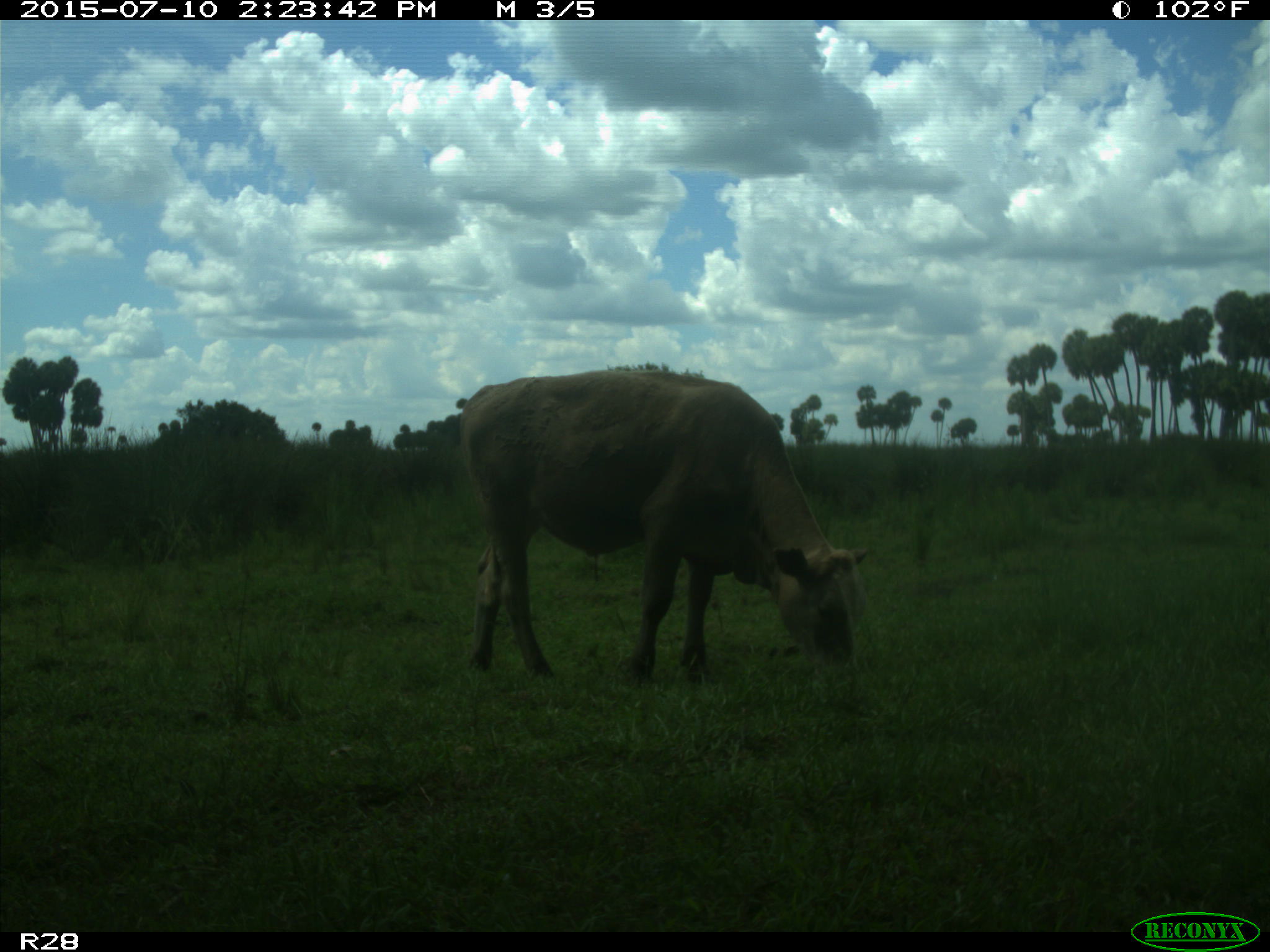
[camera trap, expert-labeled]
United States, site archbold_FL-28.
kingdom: Animalia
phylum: Chordata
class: Mammalia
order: Artiodactyla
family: Bovidae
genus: Bos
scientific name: Bos taurus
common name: domestic cow